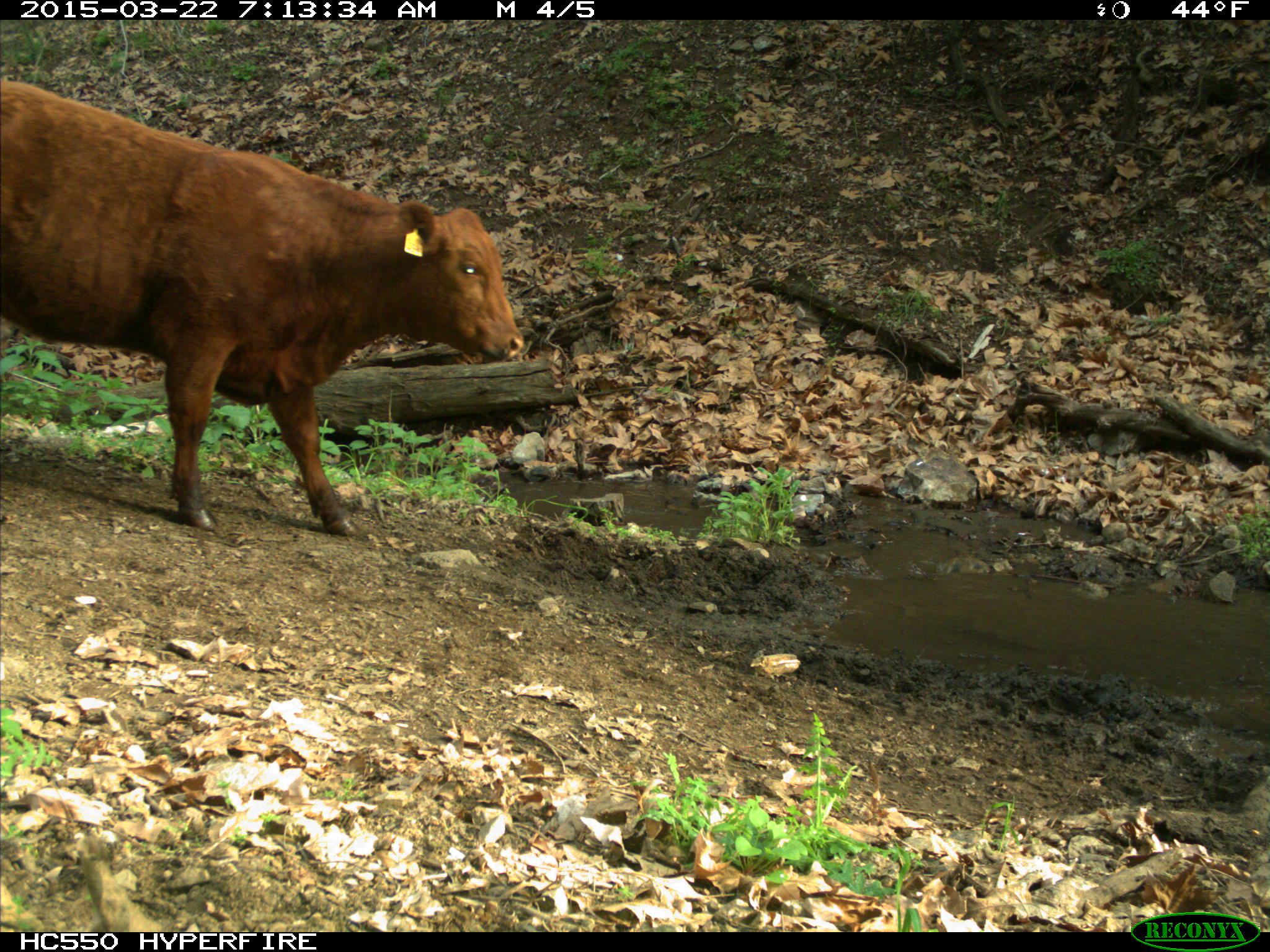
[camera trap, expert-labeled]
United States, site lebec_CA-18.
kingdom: Animalia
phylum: Chordata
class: Mammalia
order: Artiodactyla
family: Bovidae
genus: Bos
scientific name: Bos taurus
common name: domestic cow